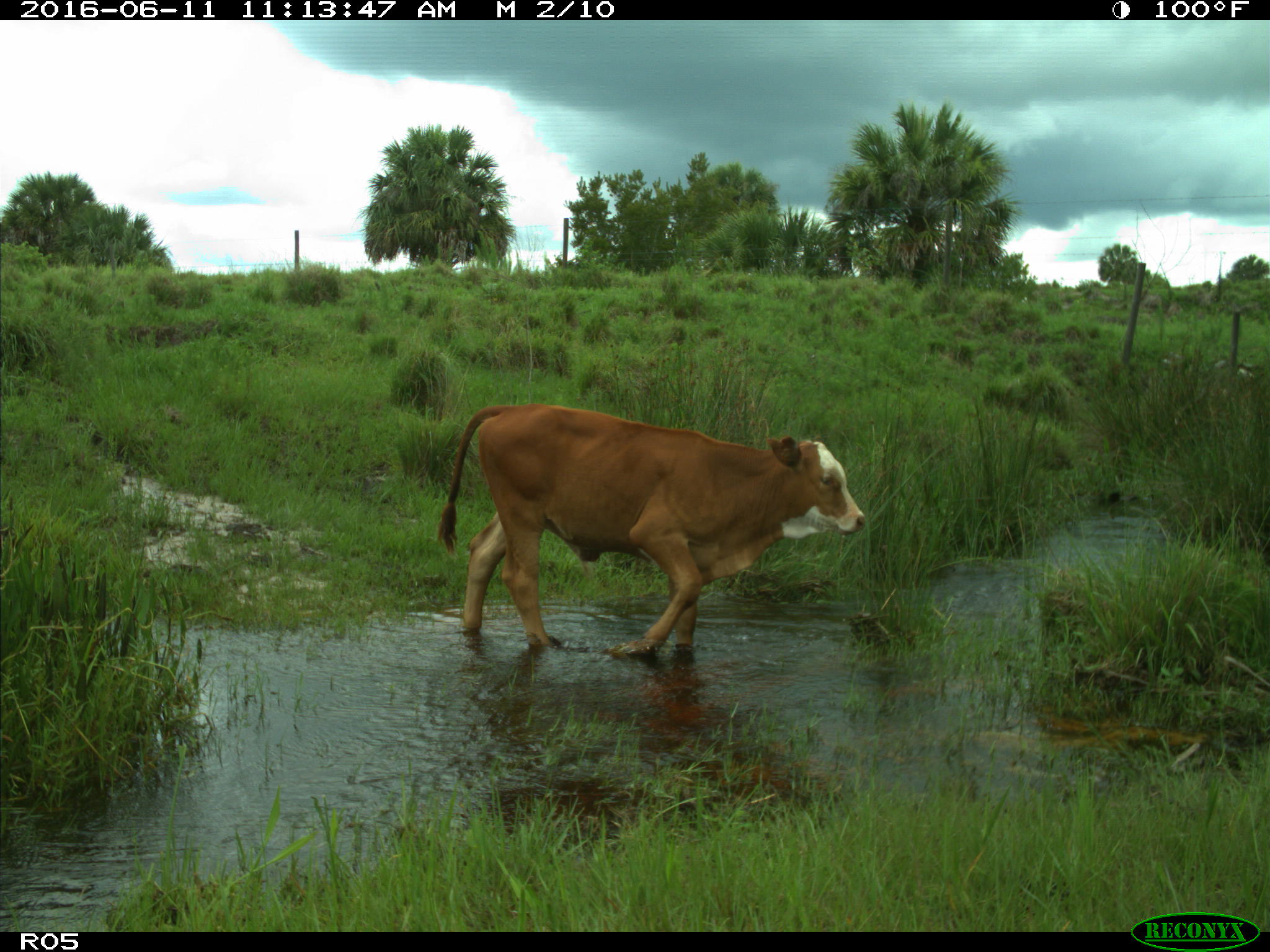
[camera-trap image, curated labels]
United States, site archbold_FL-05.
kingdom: Animalia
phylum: Chordata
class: Mammalia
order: Artiodactyla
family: Bovidae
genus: Bos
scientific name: Bos taurus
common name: domestic cow